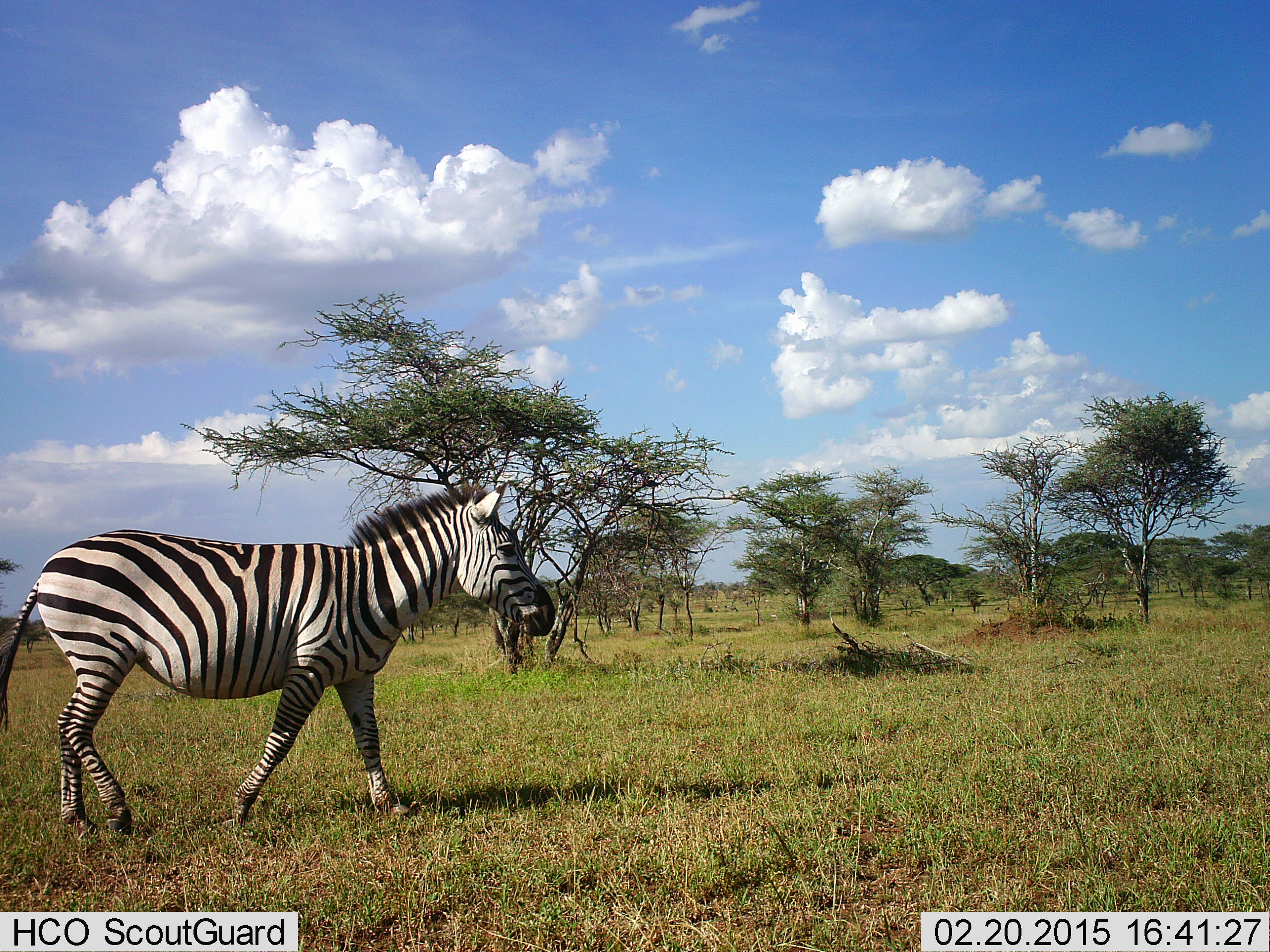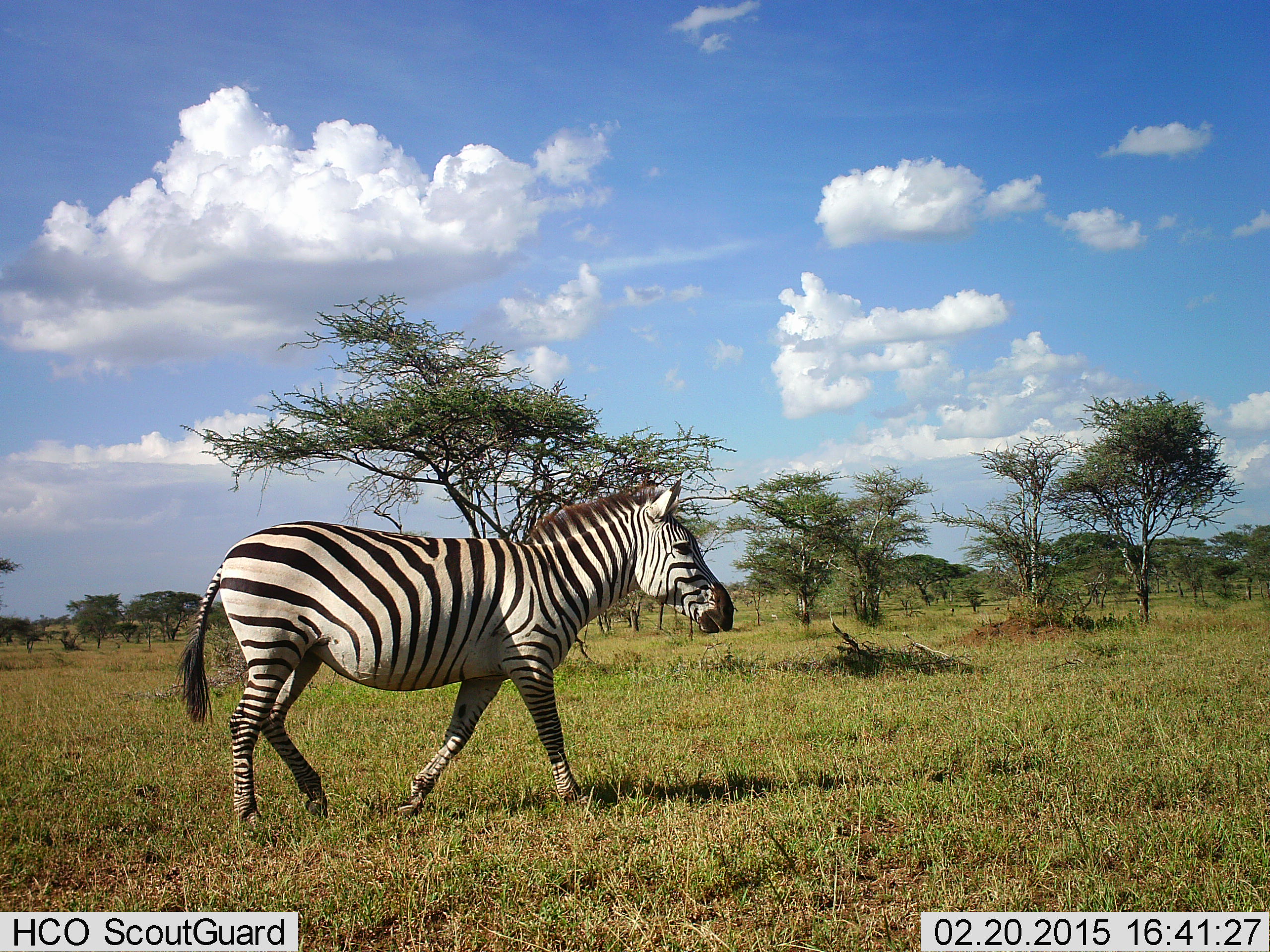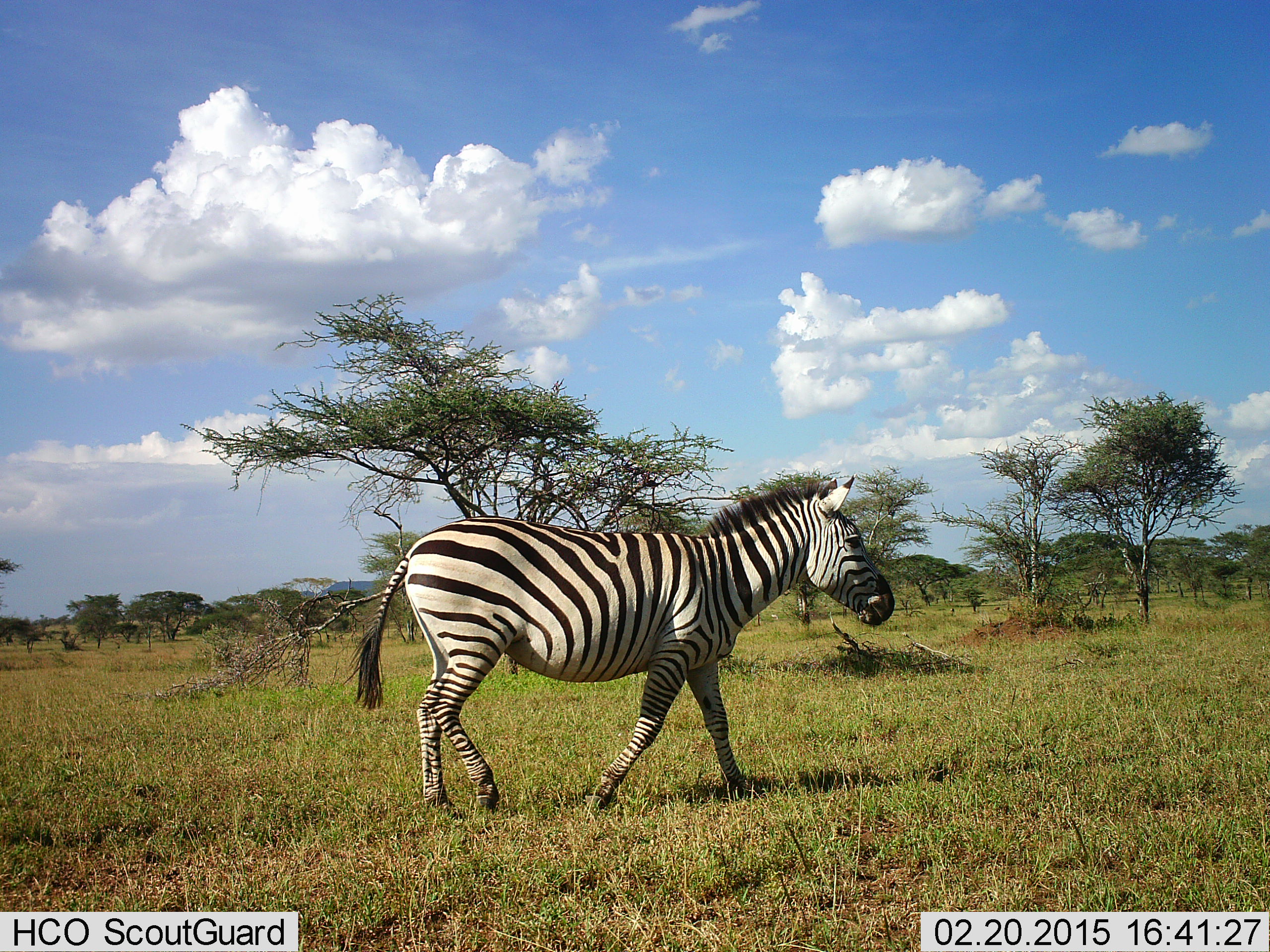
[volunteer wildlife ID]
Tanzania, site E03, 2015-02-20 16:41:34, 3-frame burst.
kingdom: Animalia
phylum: Chordata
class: Mammalia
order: Perissodactyla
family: Equidae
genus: Equus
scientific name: Equus quagga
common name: plains zebra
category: zebra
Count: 1.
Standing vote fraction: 10%.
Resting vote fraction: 0%.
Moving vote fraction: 90%.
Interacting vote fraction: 0%.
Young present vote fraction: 0%.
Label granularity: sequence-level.